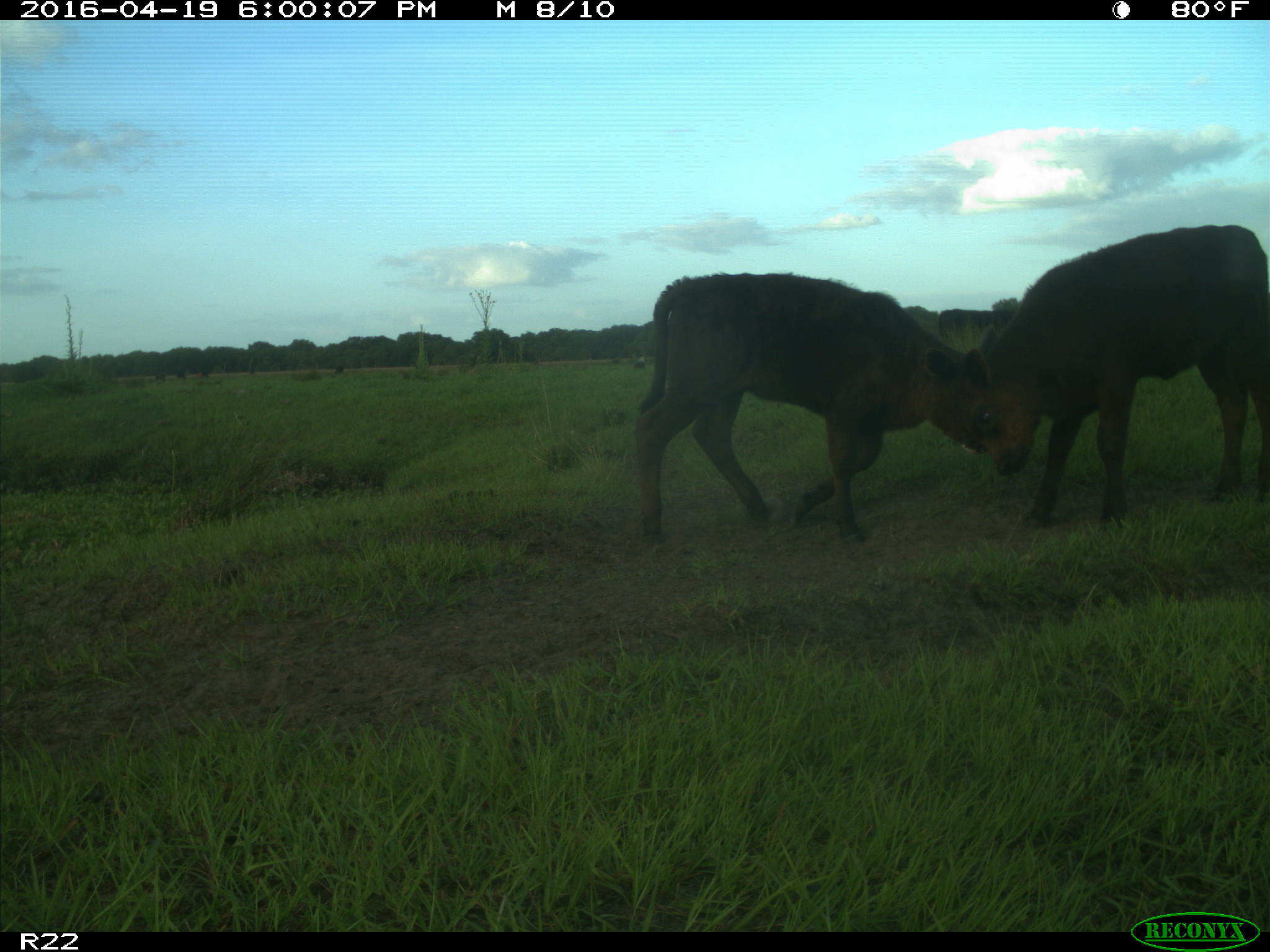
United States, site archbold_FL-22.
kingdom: Animalia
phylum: Chordata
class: Mammalia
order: Artiodactyla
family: Bovidae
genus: Bos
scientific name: Bos taurus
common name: domestic cow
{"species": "Bos taurus (domestic cow)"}